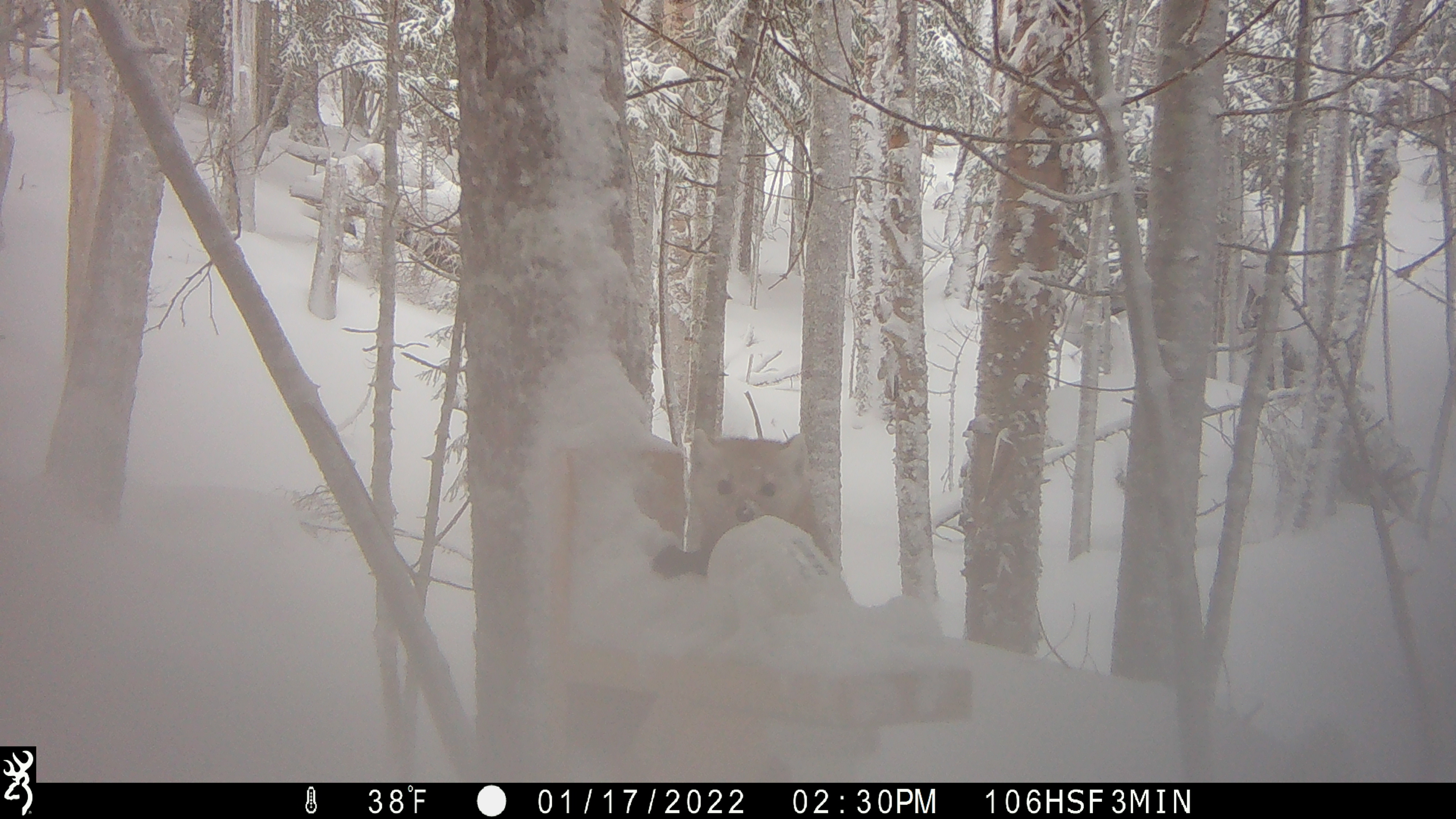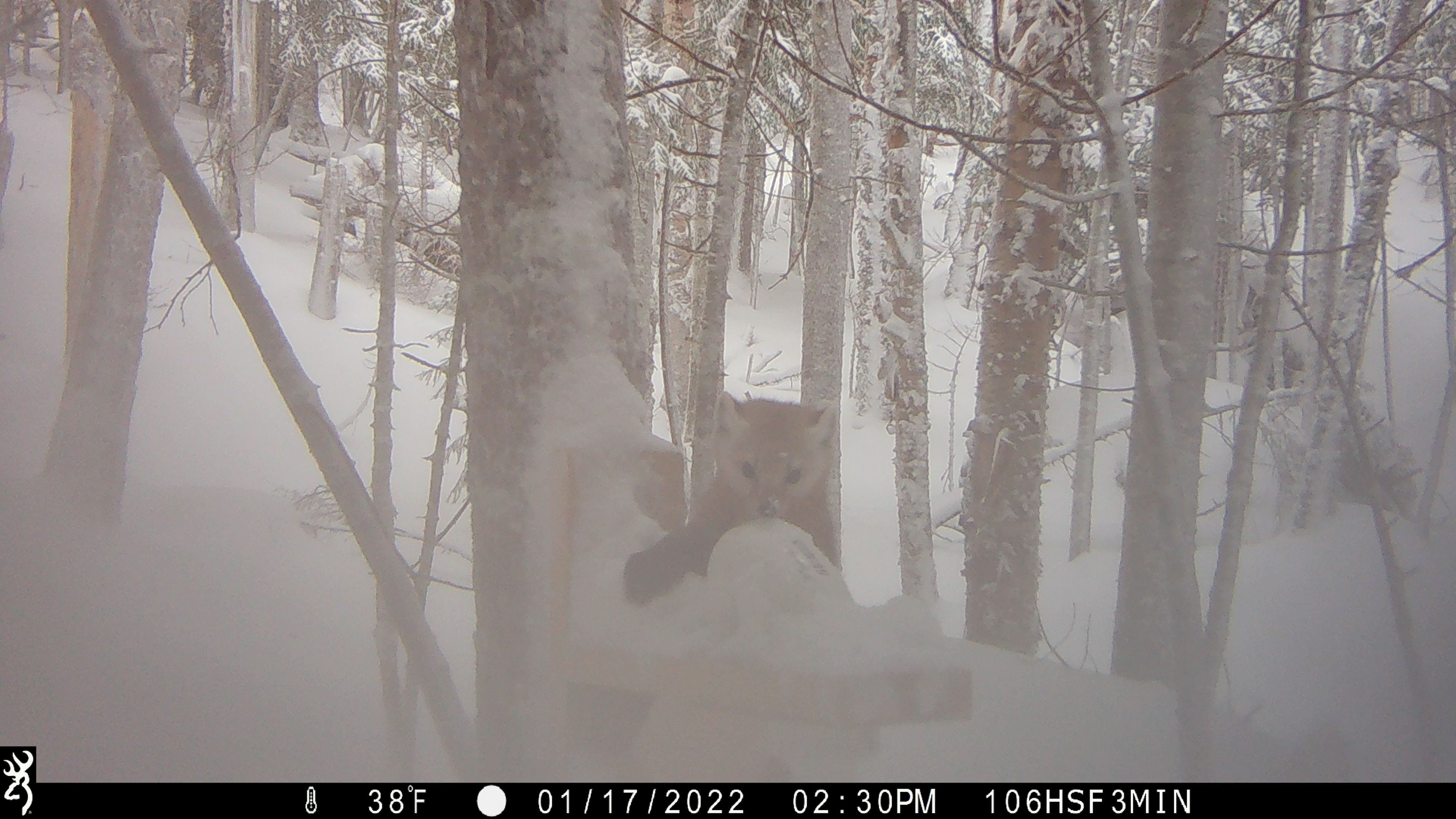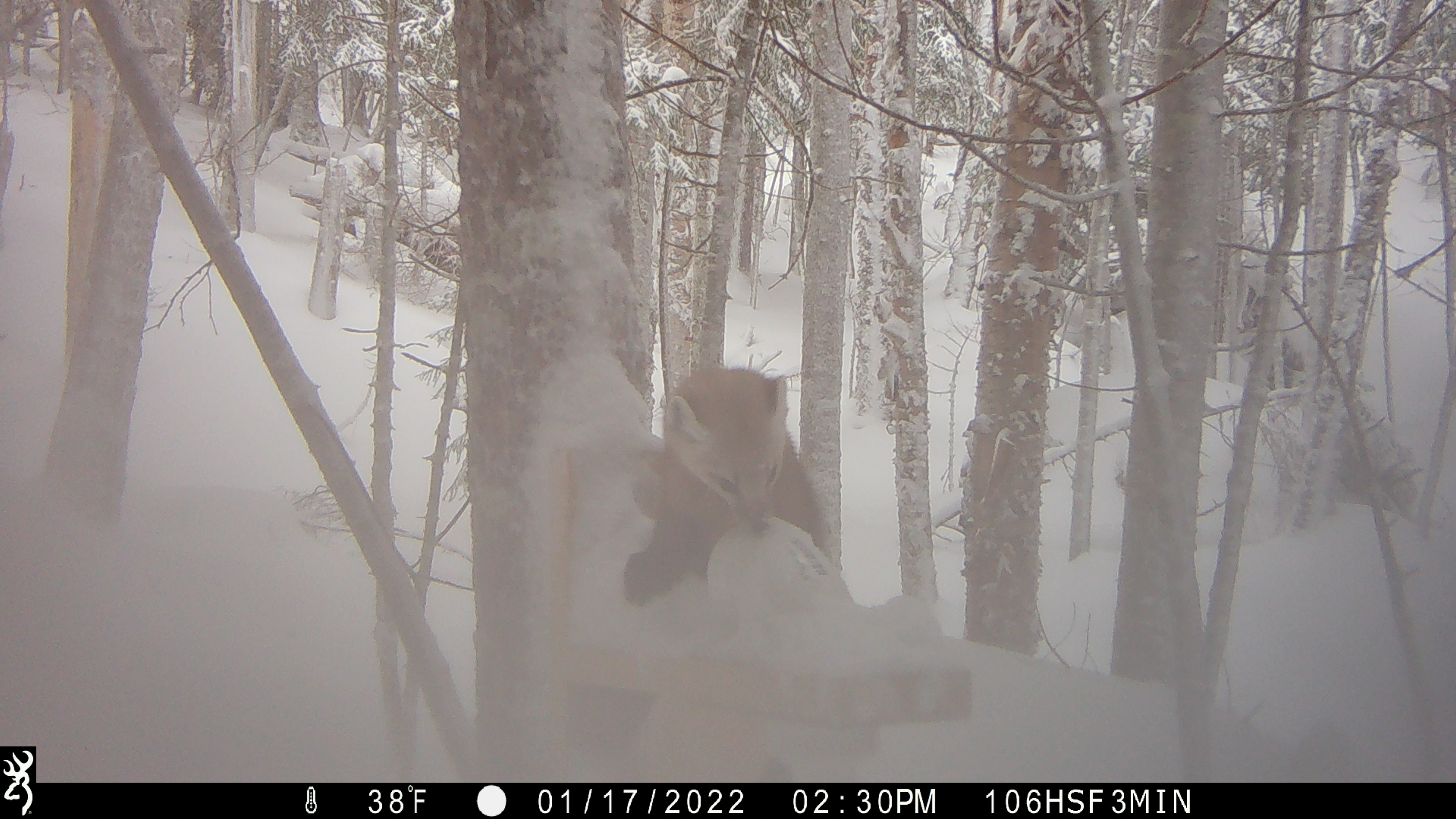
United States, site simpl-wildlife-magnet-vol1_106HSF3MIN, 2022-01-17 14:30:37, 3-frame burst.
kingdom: Animalia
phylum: Chordata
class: Mammalia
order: Carnivora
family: Mustelidae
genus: Martes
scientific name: Martes americana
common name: american marten